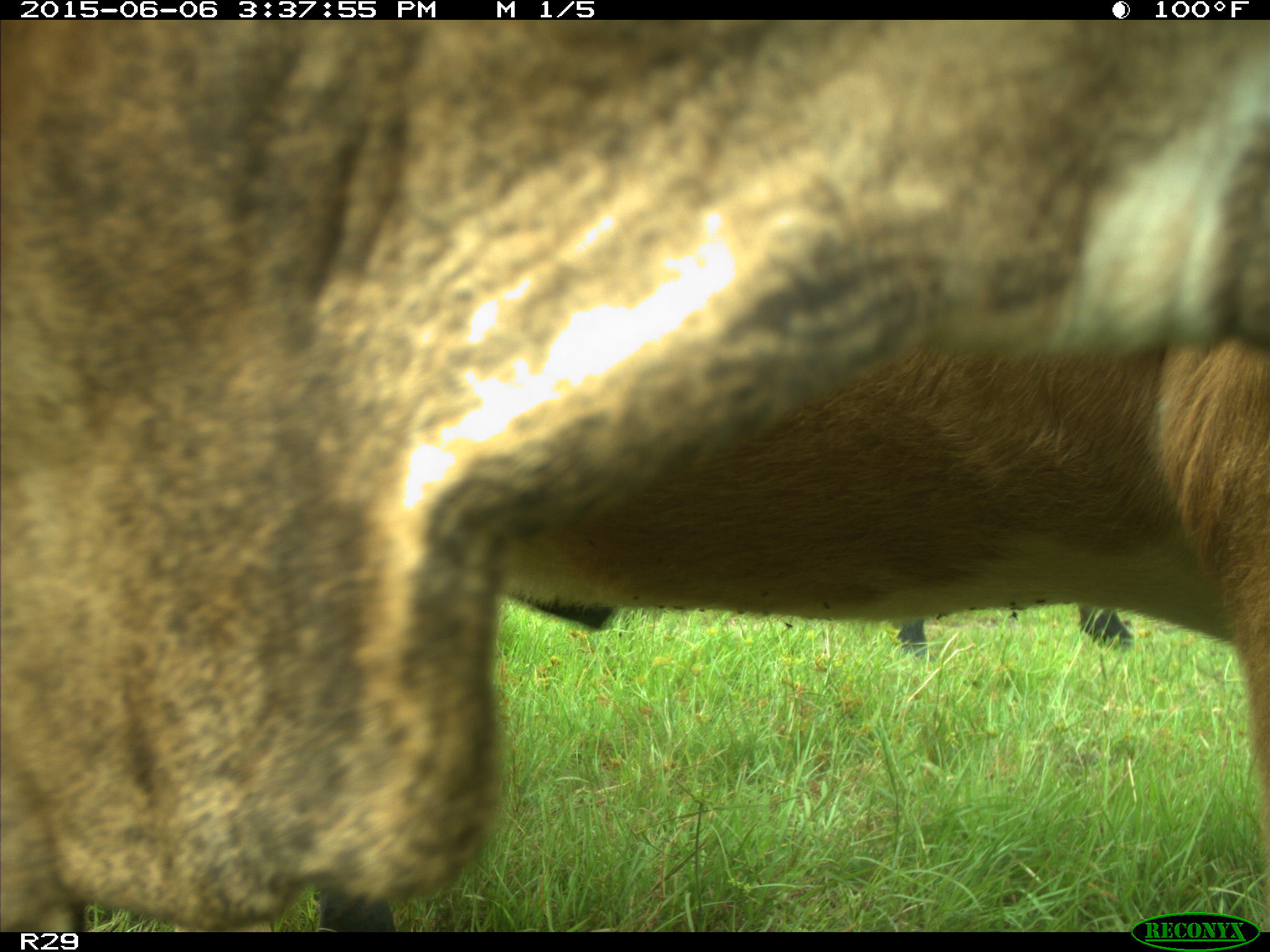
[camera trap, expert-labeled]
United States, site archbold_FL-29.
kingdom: Animalia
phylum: Chordata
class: Mammalia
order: Artiodactyla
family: Bovidae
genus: Bos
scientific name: Bos taurus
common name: domestic cow